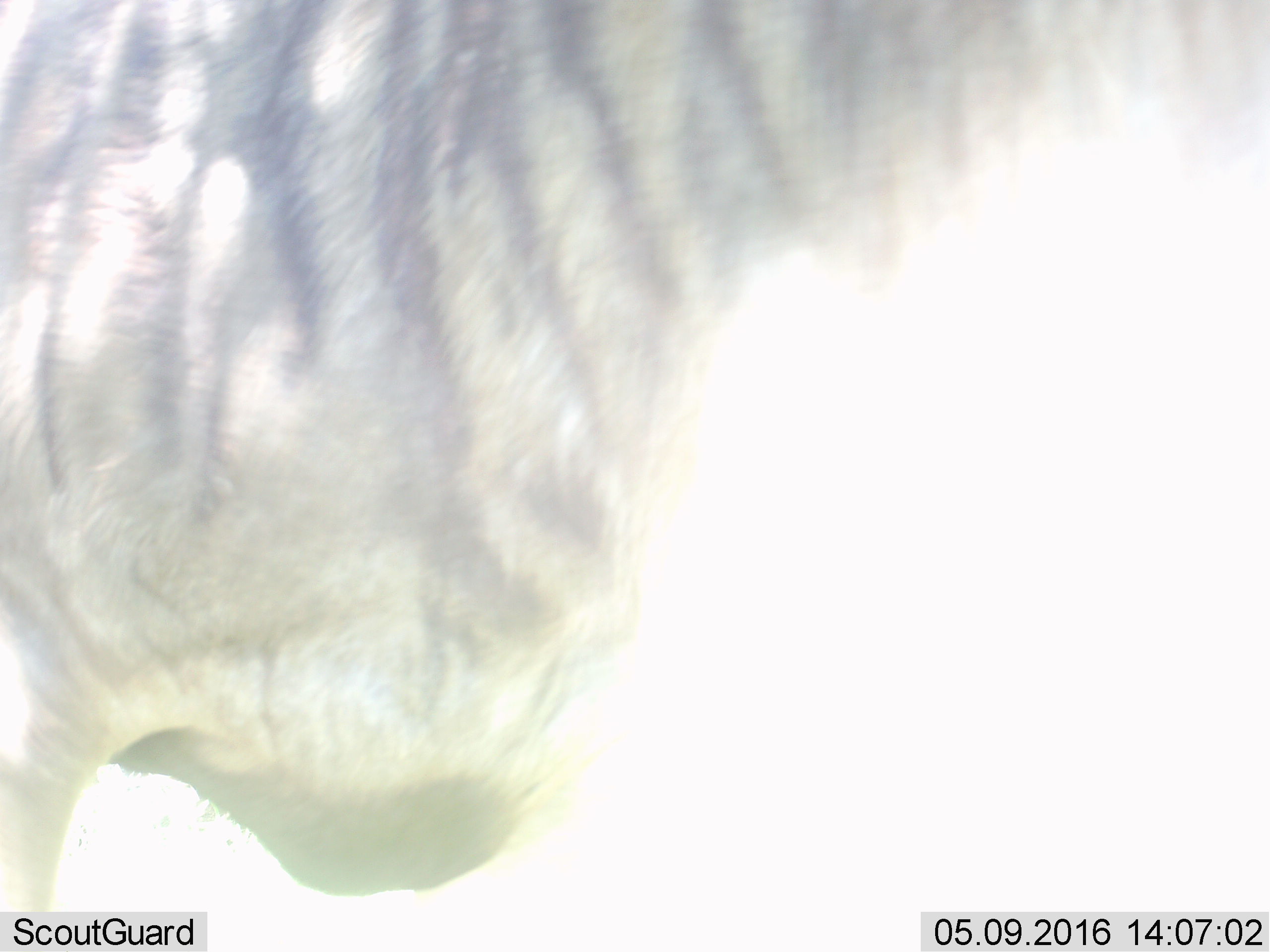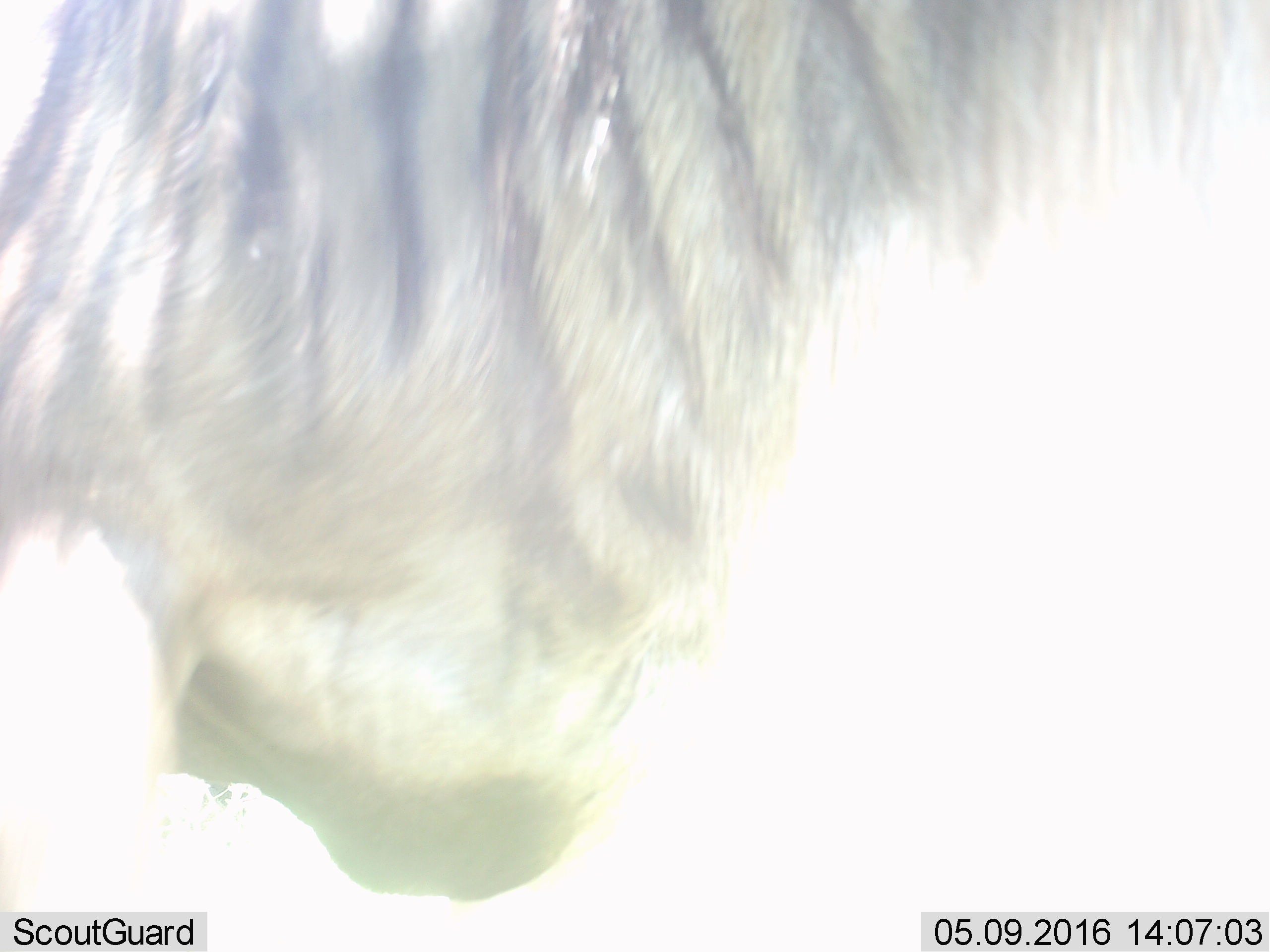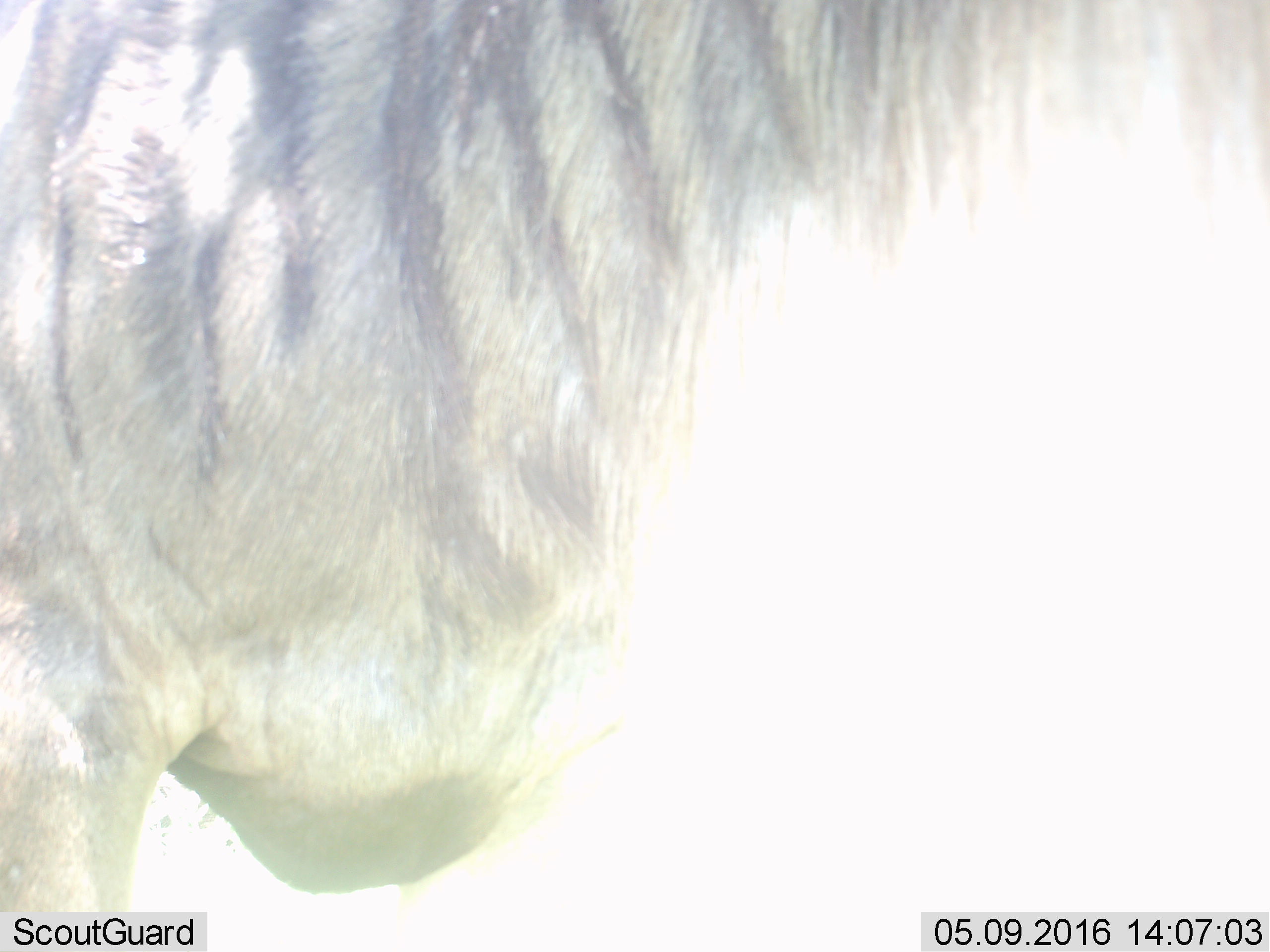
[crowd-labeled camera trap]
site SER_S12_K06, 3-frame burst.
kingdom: Animalia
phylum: Chordata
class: Mammalia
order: Artiodactyla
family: Bovidae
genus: Connochaetes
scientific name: Connochaetes taurinus taurinus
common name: blue wildebeest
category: wildebeestblue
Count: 1.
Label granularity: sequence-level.